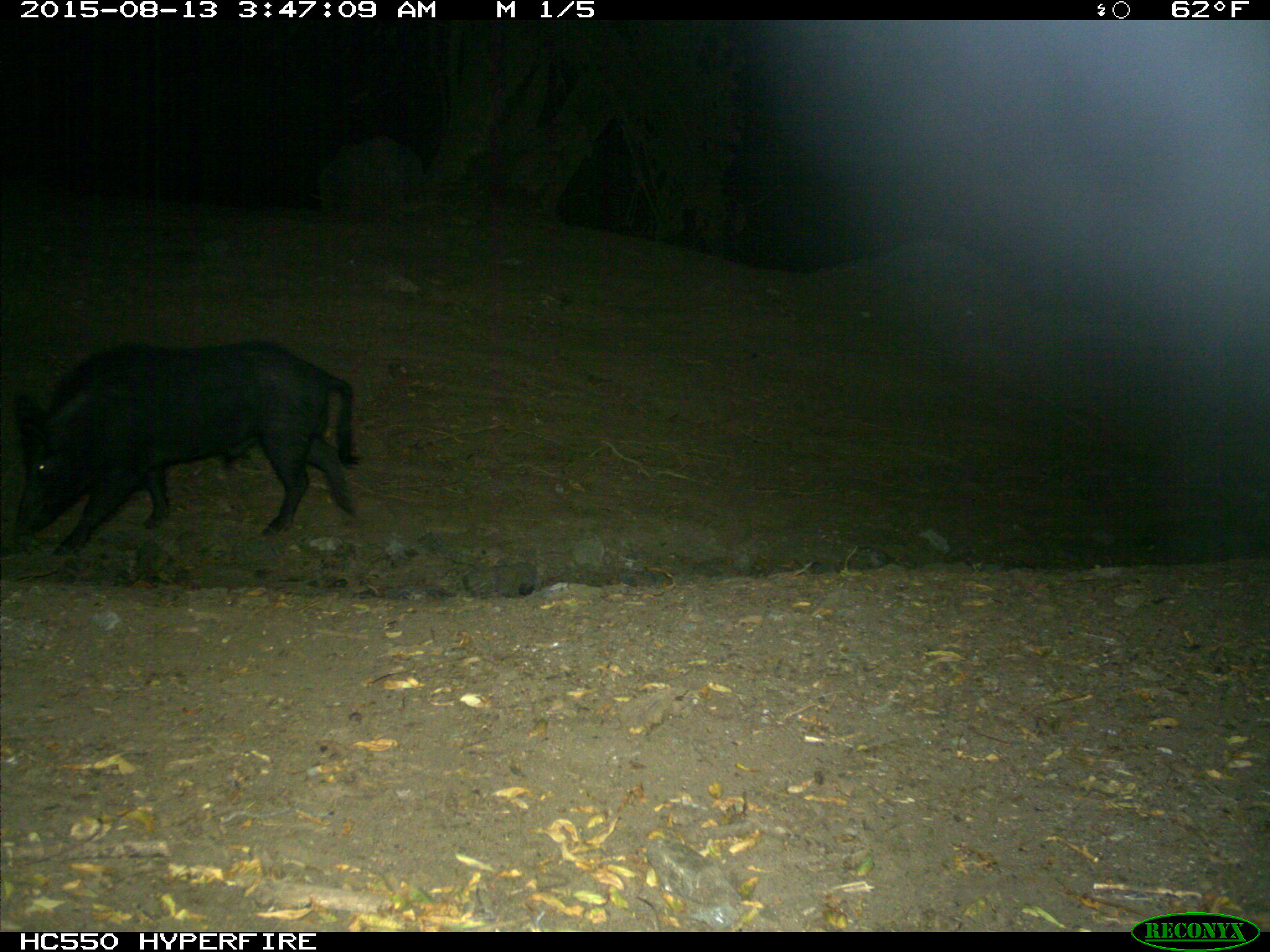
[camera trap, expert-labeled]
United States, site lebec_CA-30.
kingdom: Animalia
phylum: Chordata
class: Mammalia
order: Artiodactyla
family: Suidae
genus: Sus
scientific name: Sus scrofa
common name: wild boar